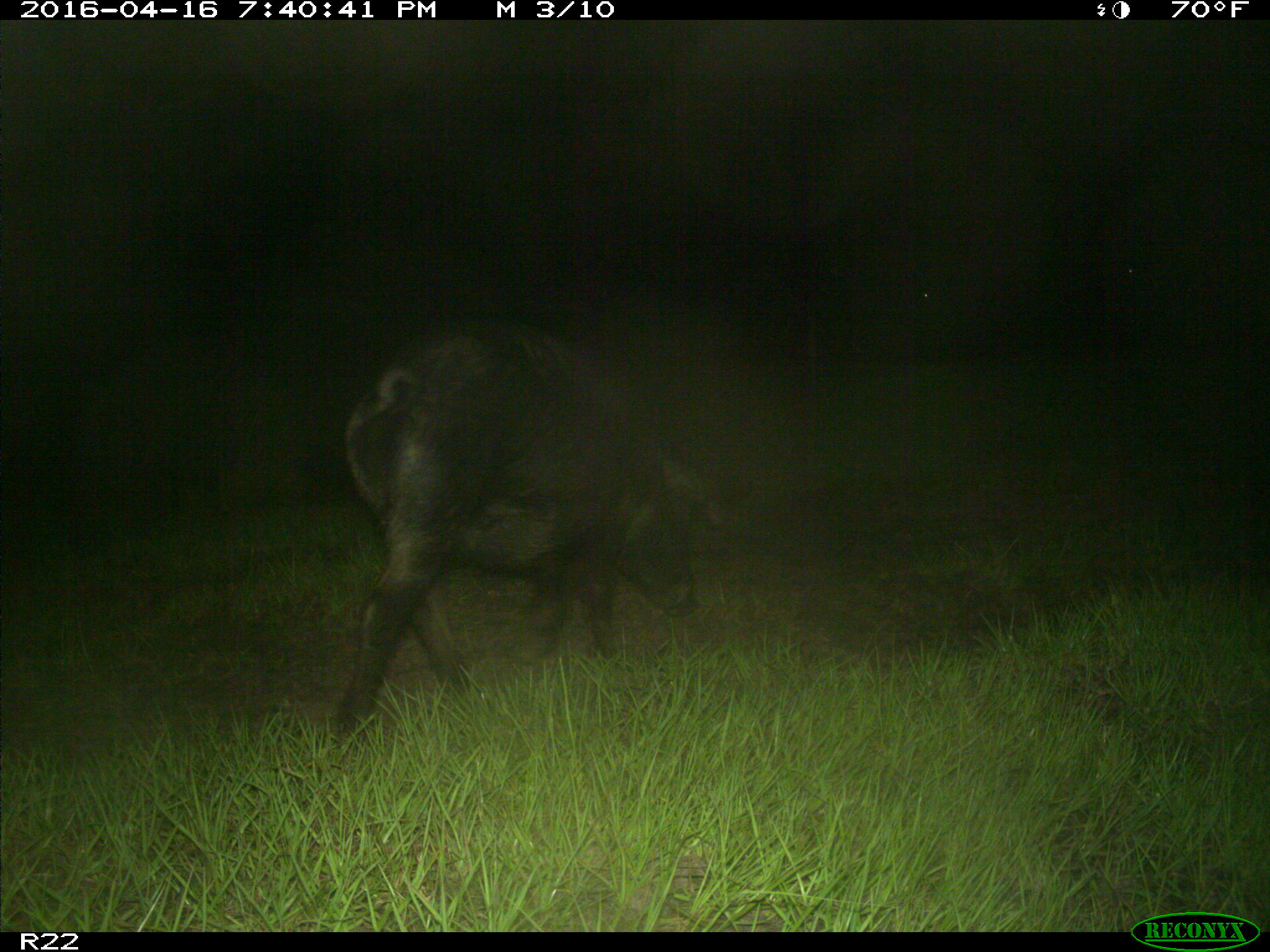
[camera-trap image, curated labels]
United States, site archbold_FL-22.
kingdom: Animalia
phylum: Chordata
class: Mammalia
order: Artiodactyla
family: Suidae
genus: Sus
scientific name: Sus scrofa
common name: wild boar